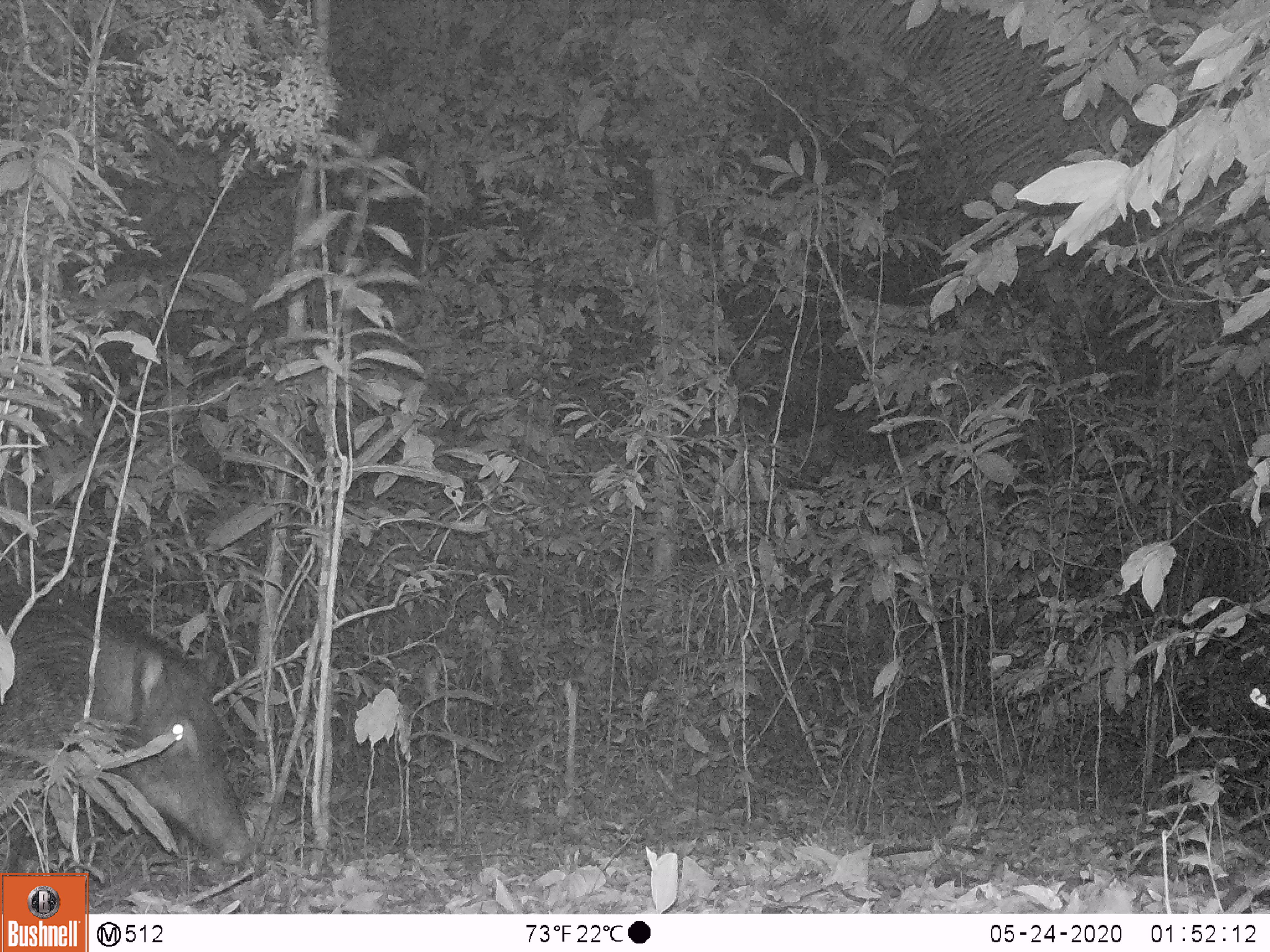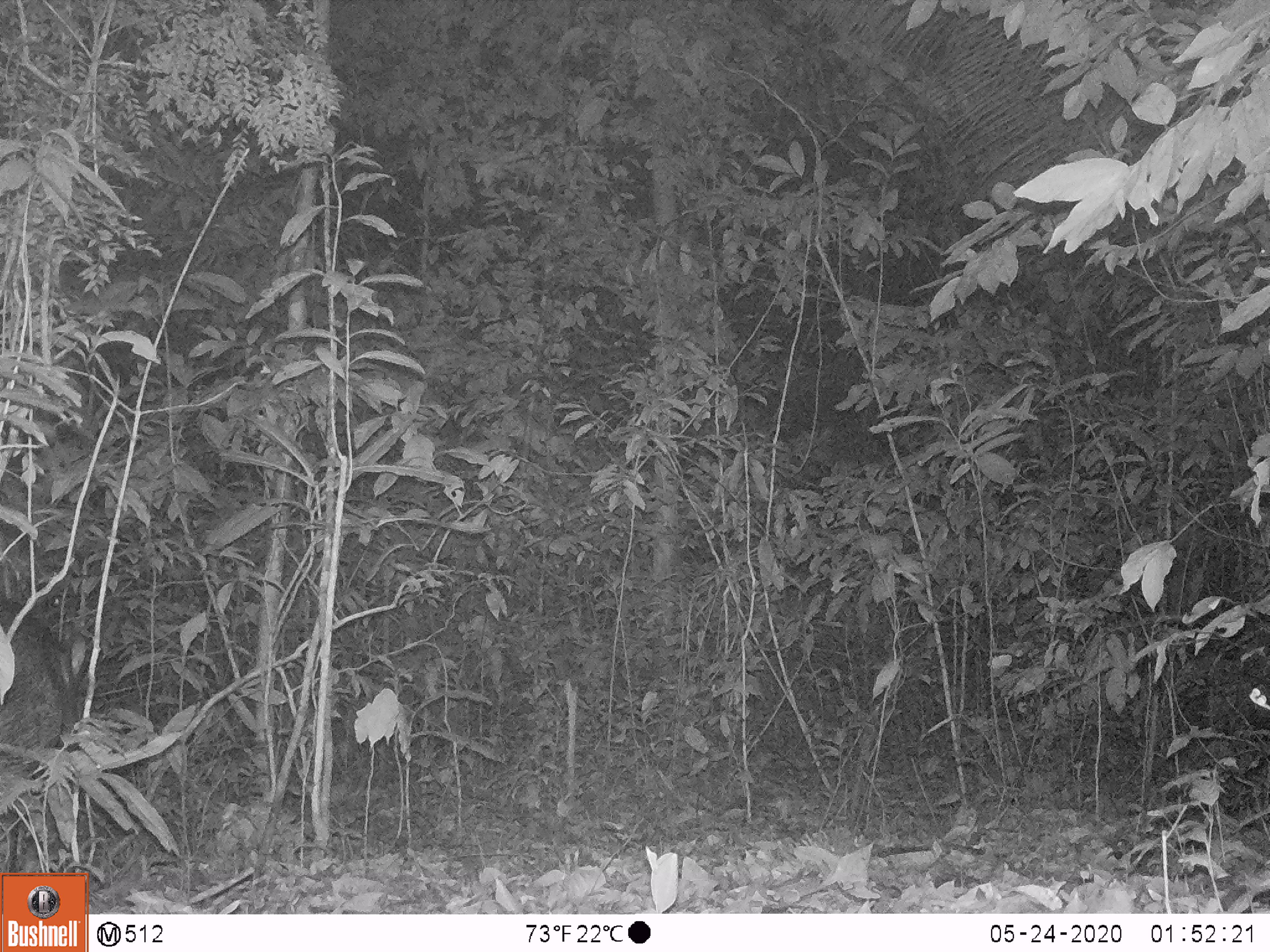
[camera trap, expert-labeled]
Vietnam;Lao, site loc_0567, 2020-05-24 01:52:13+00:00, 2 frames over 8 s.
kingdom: Animalia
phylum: Chordata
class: Mammalia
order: Artiodactyla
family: Suidae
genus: Sus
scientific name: Sus scrofa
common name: eurasian wild pig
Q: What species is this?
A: Eurasian wild pig (Sus scrofa).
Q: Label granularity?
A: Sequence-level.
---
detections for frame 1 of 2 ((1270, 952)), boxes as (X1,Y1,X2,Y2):
eurasian wild pig: (0,580,262,866)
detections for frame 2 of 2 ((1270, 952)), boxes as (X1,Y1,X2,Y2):
eurasian wild pig: (0,597,86,853)